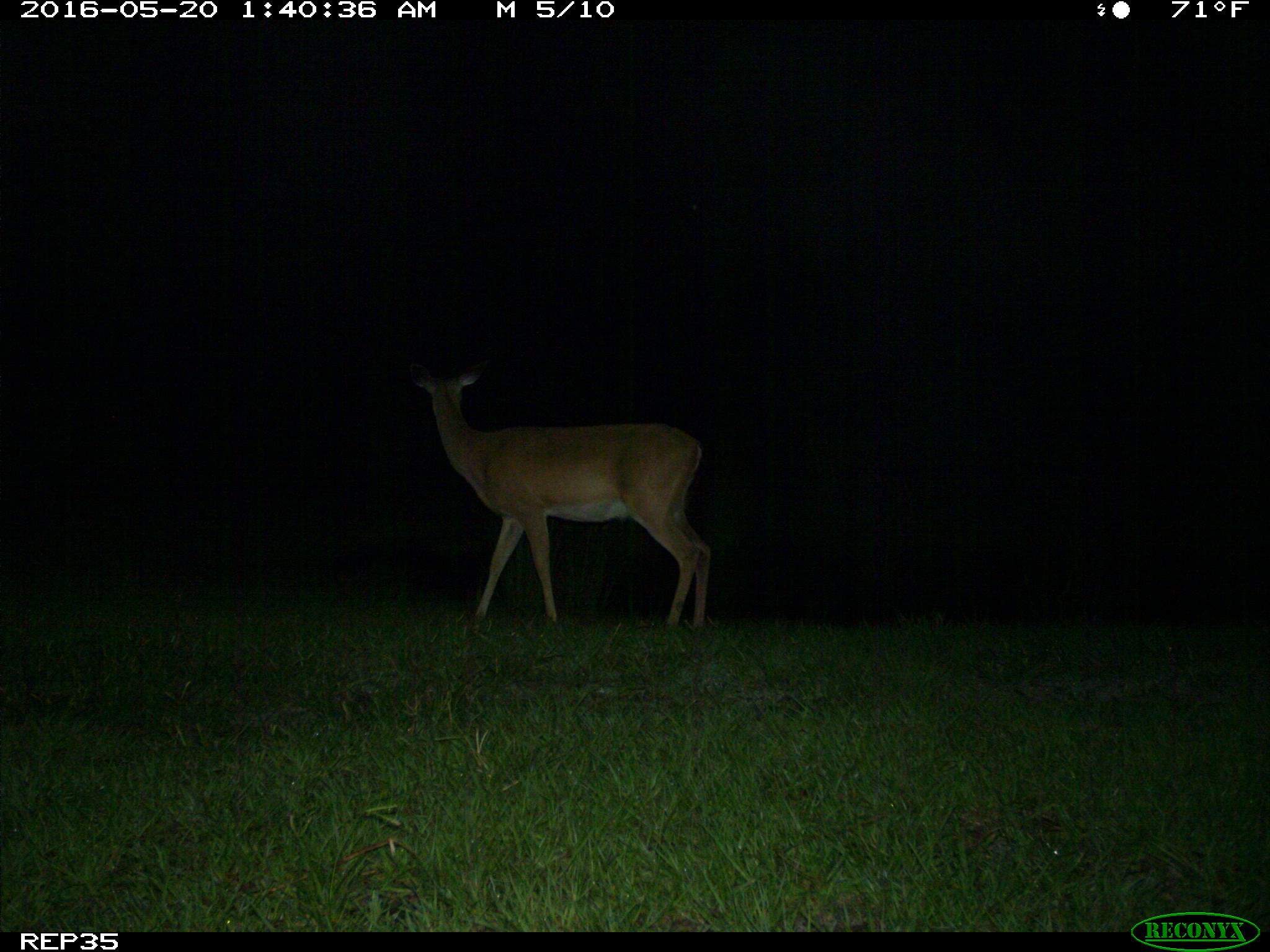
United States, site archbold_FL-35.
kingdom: Animalia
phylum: Chordata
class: Mammalia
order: Artiodactyla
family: Cervidae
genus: Odocoileus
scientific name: Odocoileus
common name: deer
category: unidentified deer